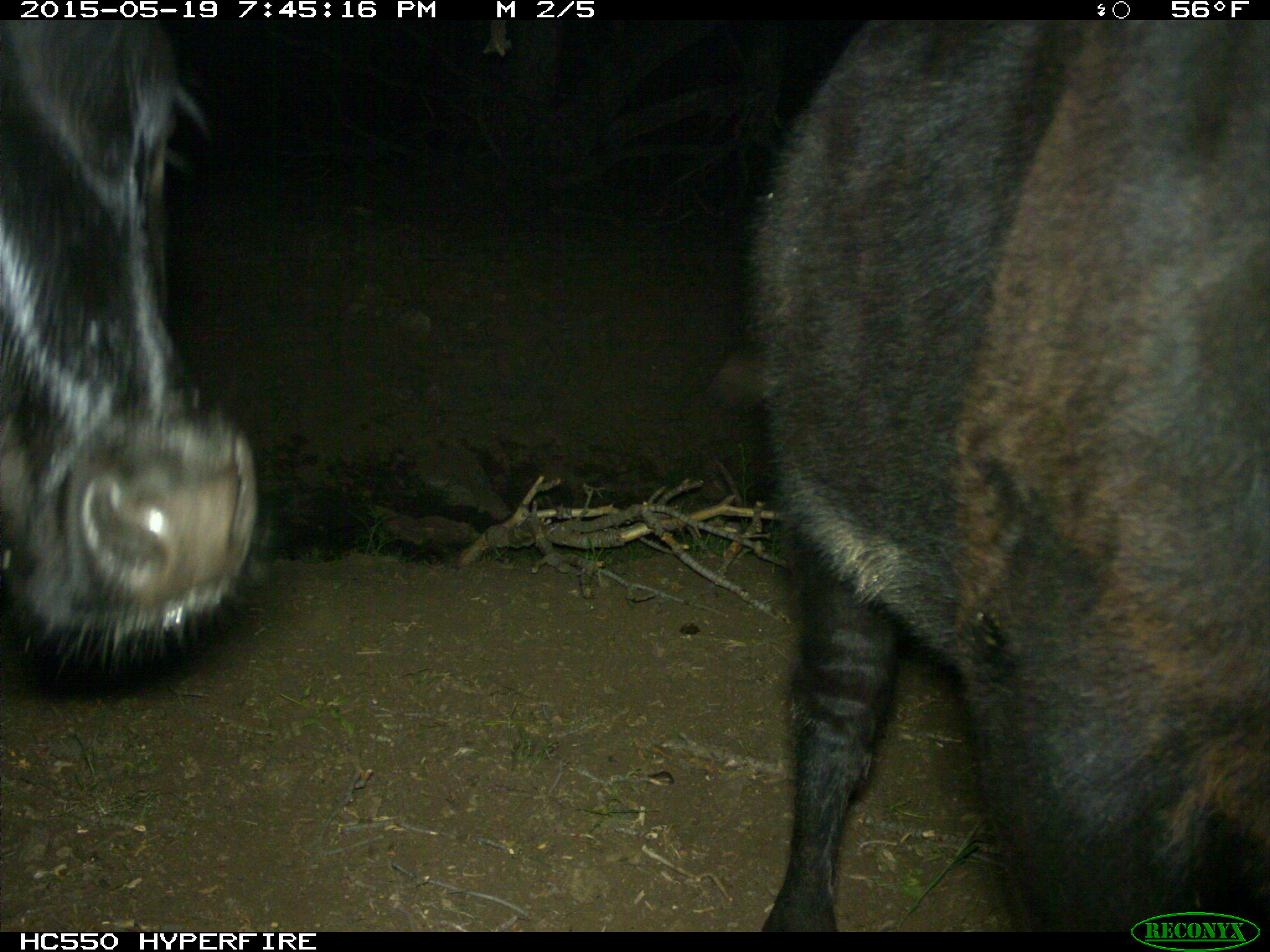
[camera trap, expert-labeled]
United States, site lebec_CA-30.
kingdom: Animalia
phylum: Chordata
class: Mammalia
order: Artiodactyla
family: Bovidae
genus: Bos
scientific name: Bos taurus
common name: domestic cow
Bos taurus (domestic cow).